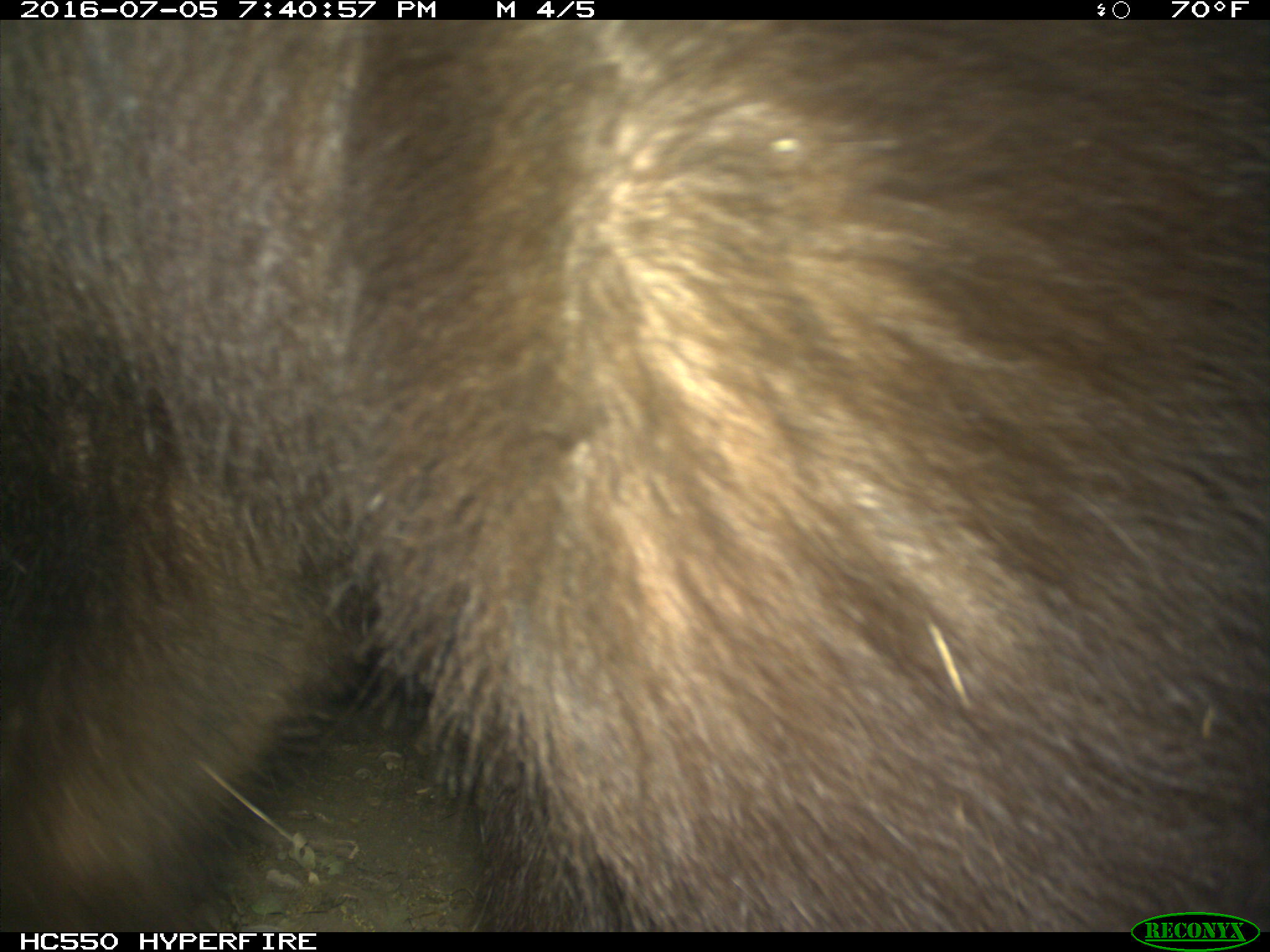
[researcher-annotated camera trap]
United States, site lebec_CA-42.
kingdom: Animalia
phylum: Chordata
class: Mammalia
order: Carnivora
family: Ursidae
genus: Ursus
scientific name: Ursus americanus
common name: american black bear